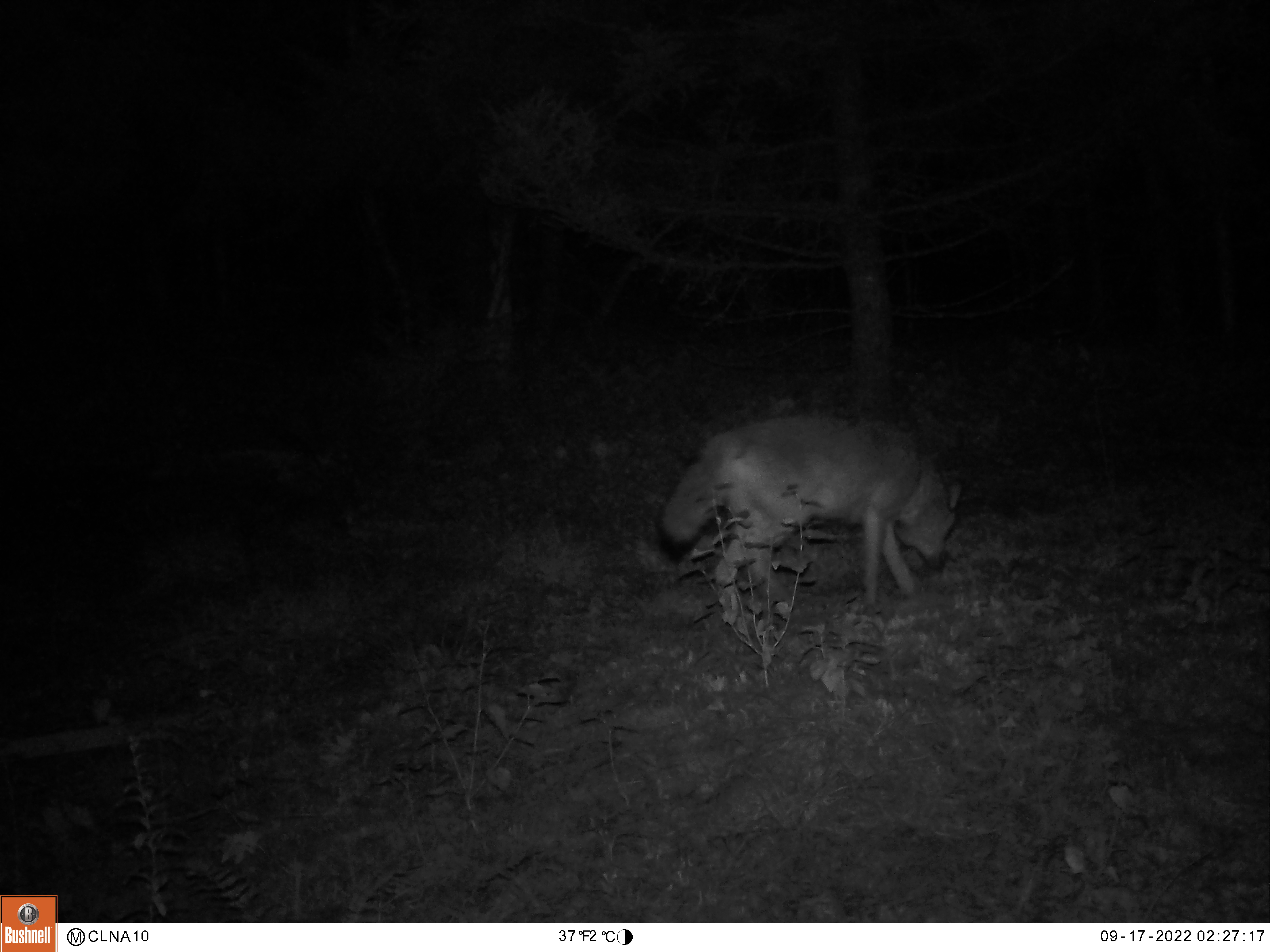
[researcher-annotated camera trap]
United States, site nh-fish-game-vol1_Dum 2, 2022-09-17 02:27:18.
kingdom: Animalia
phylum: Chordata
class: Mammalia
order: Carnivora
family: Canidae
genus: Canis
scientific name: Canis latrans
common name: coyote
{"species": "coyote (Canis latrans)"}